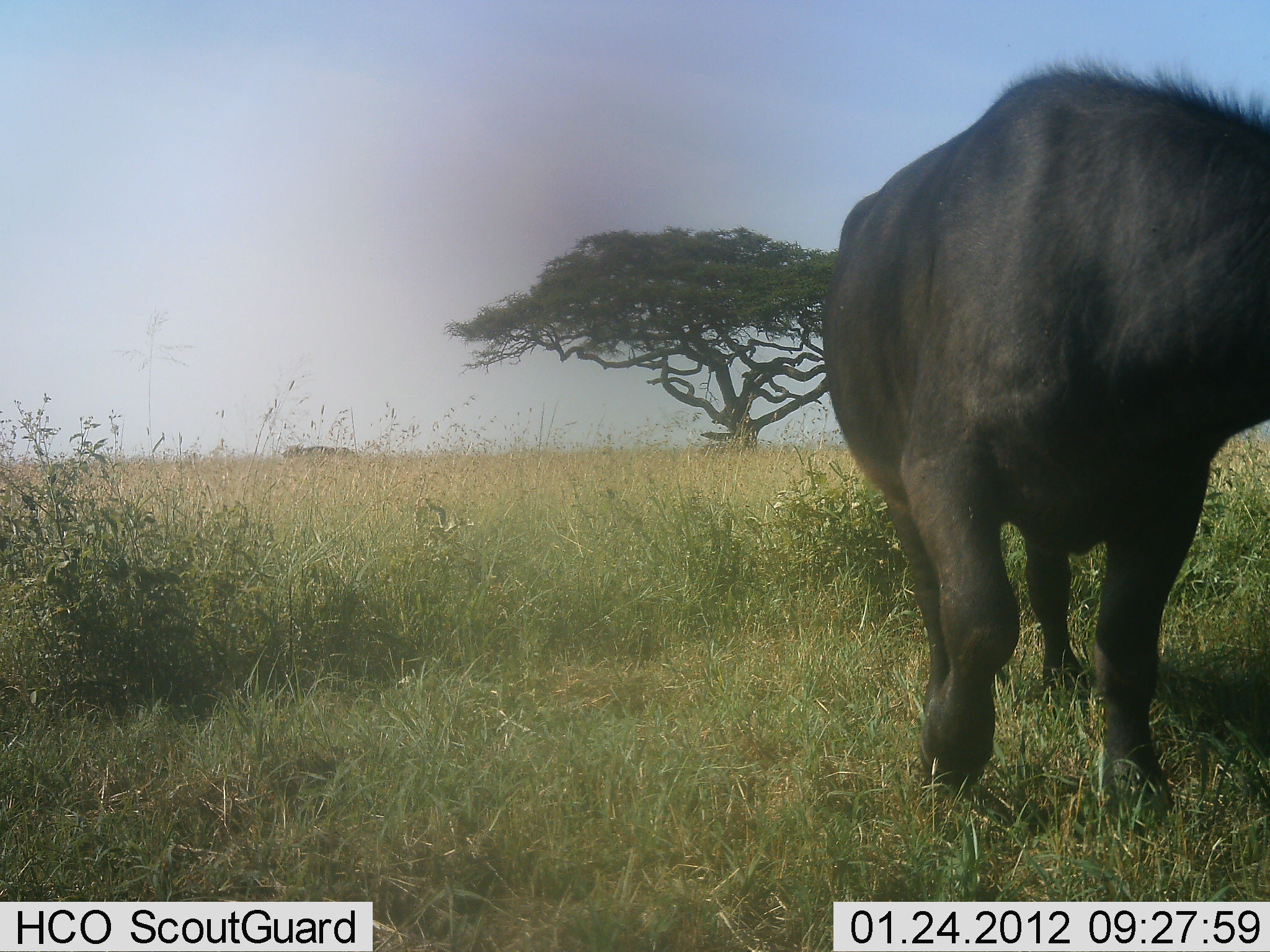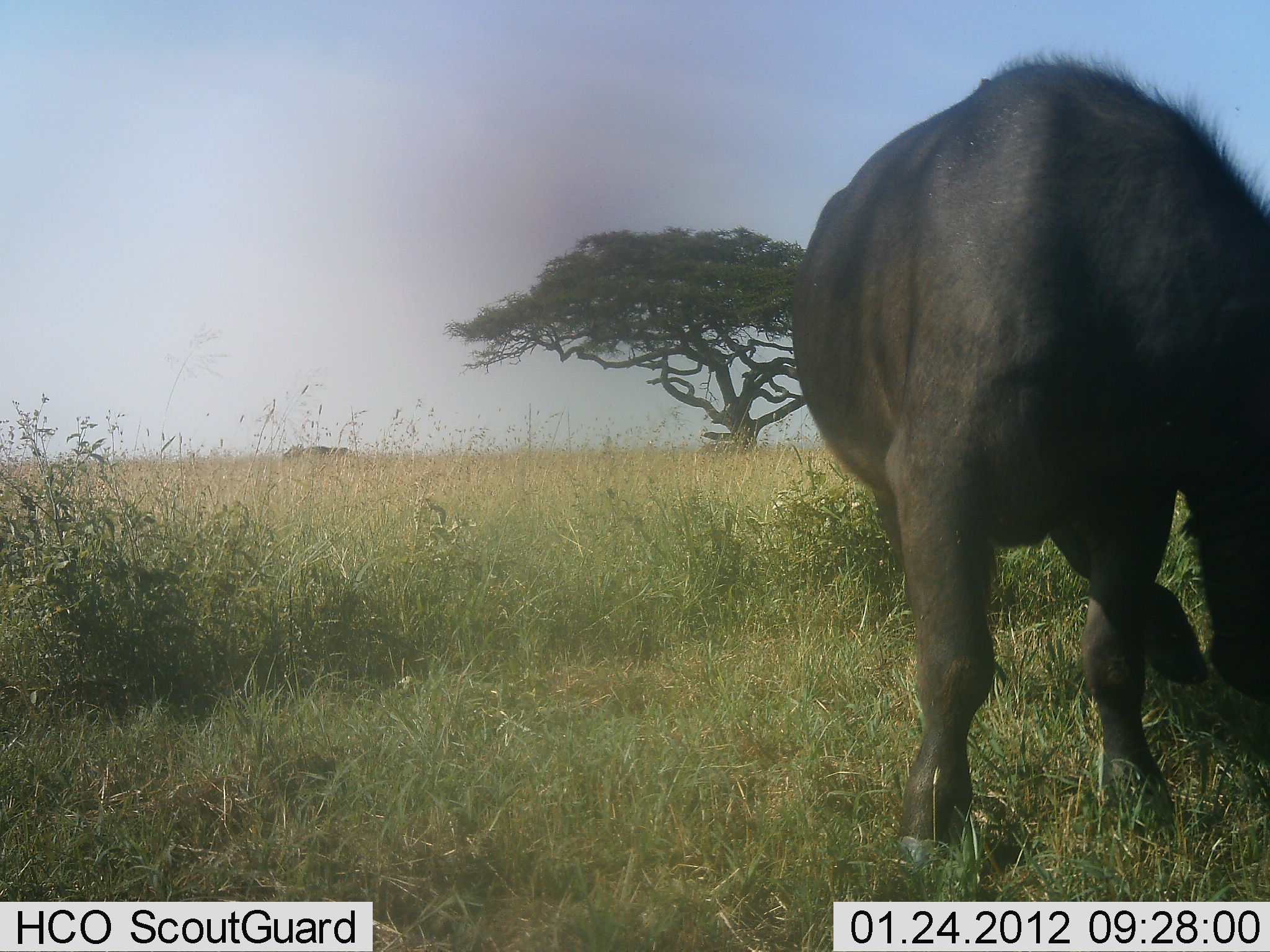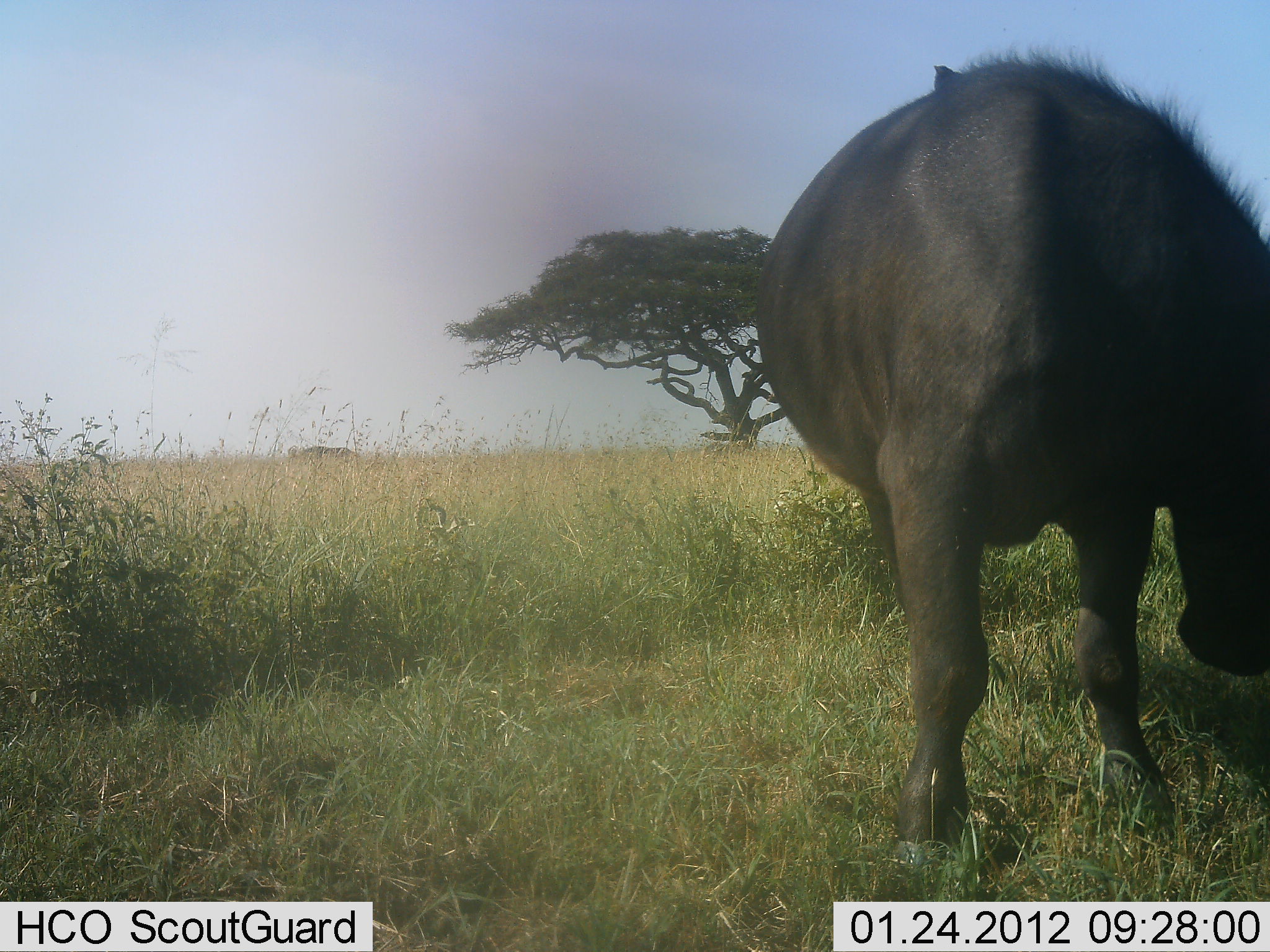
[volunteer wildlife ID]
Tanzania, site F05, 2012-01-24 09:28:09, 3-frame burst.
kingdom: Animalia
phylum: Chordata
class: Mammalia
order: Artiodactyla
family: Bovidae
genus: Syncerus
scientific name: Syncerus caffer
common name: cape buffalo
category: buffalo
Buffalo (cape buffalo) (Syncerus caffer), count 1. Behavior (volunteer vote fractions): standing 58%, resting 0%, moving 4%, interacting 0%. Young present (vote fraction): 0%. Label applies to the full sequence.